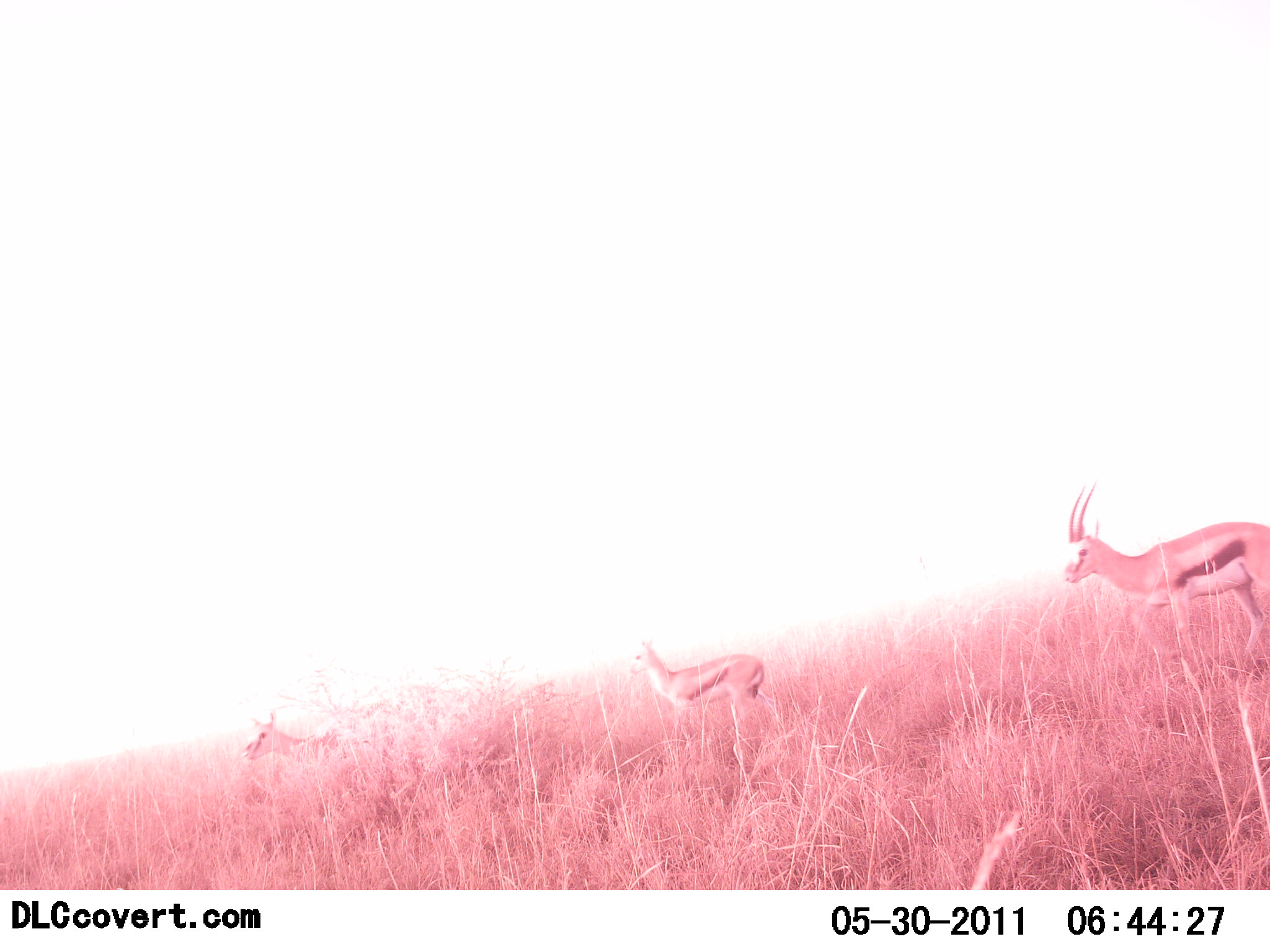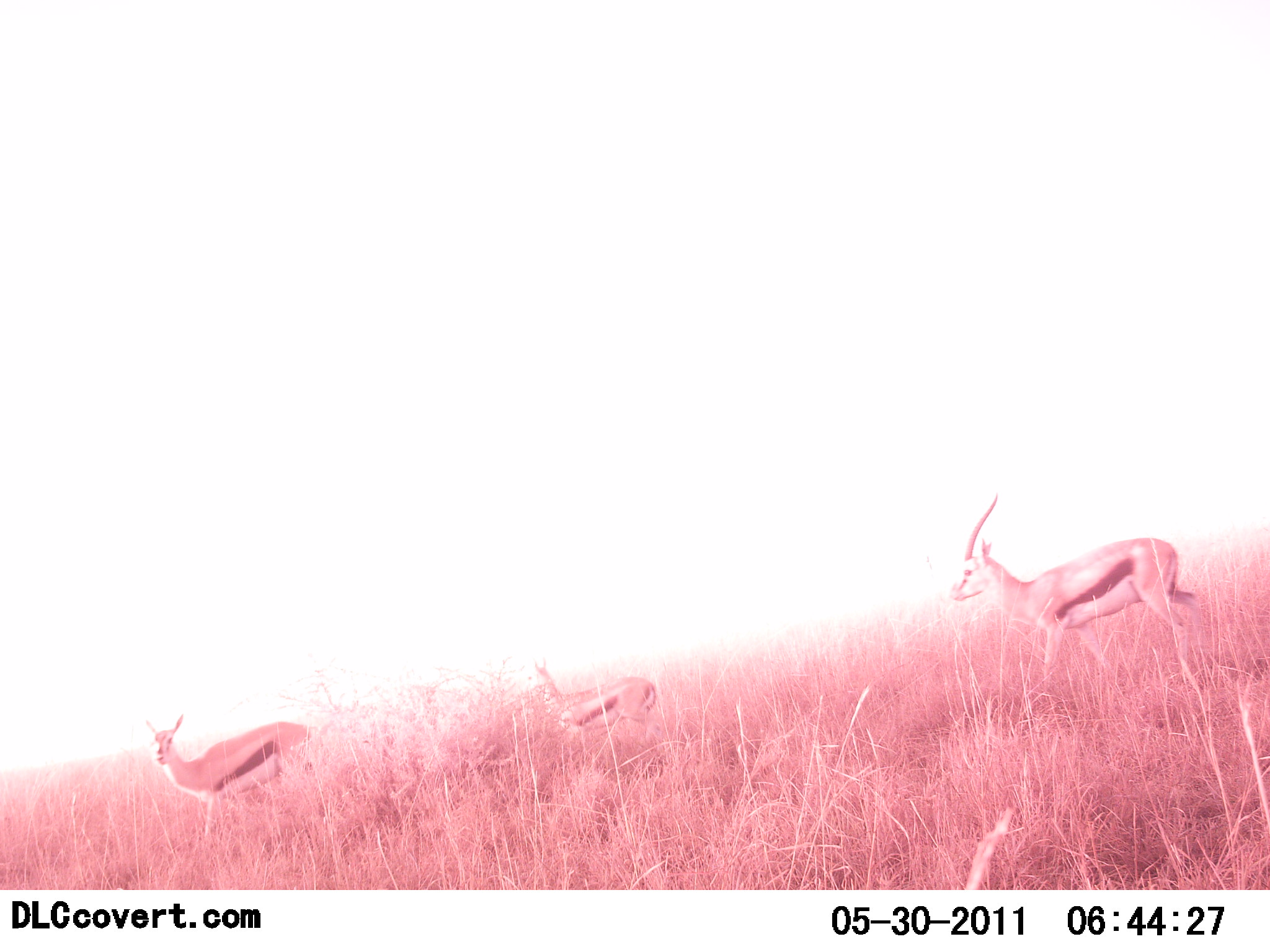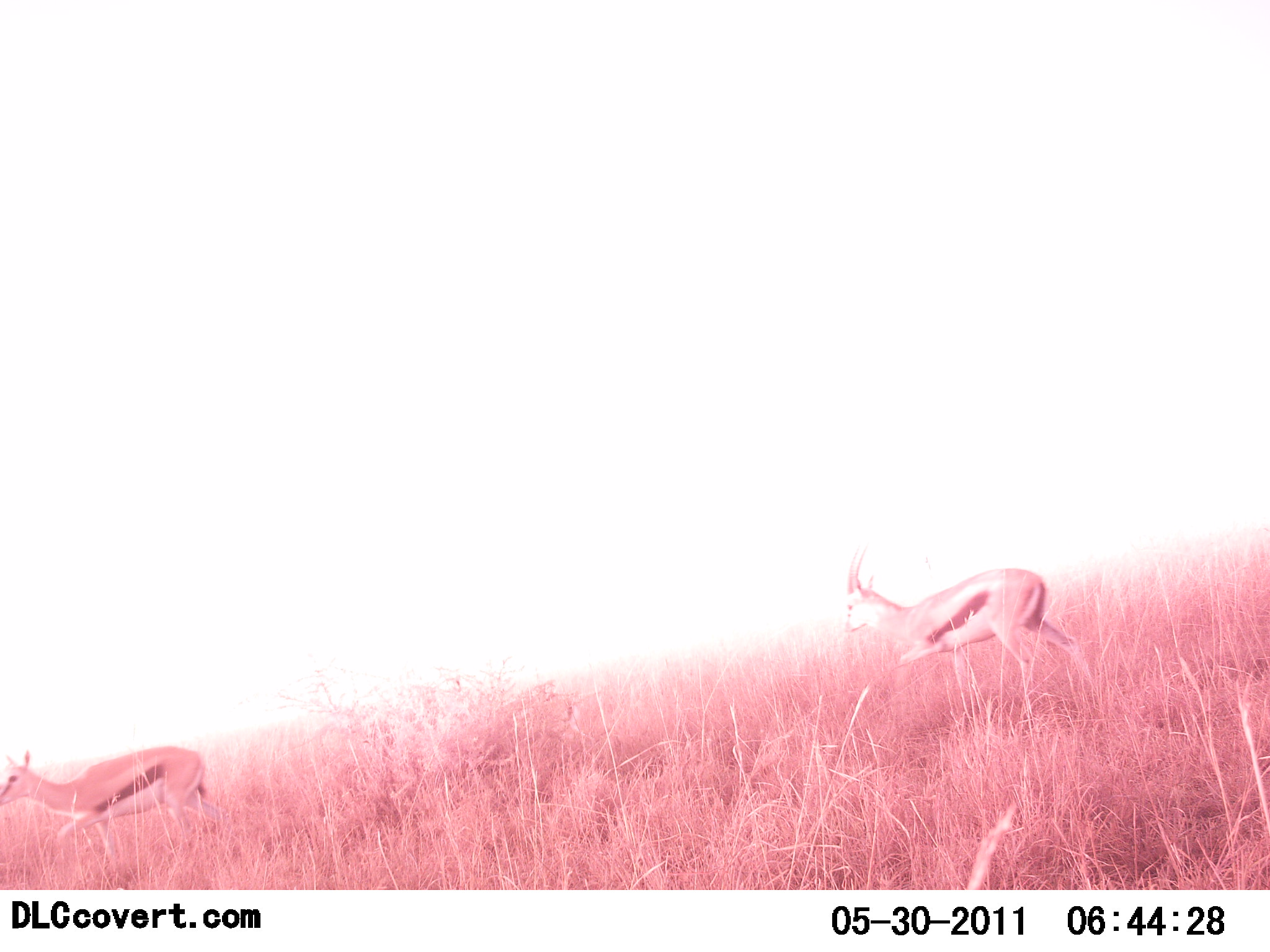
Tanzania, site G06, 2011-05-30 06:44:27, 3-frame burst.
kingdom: Animalia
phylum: Chordata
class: Mammalia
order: Artiodactyla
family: Bovidae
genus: Eudorcas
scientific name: Eudorcas thomsonii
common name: thomson's gazelle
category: gazellethomsons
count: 3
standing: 10%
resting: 0%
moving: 90%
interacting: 0%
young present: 20%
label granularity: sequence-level